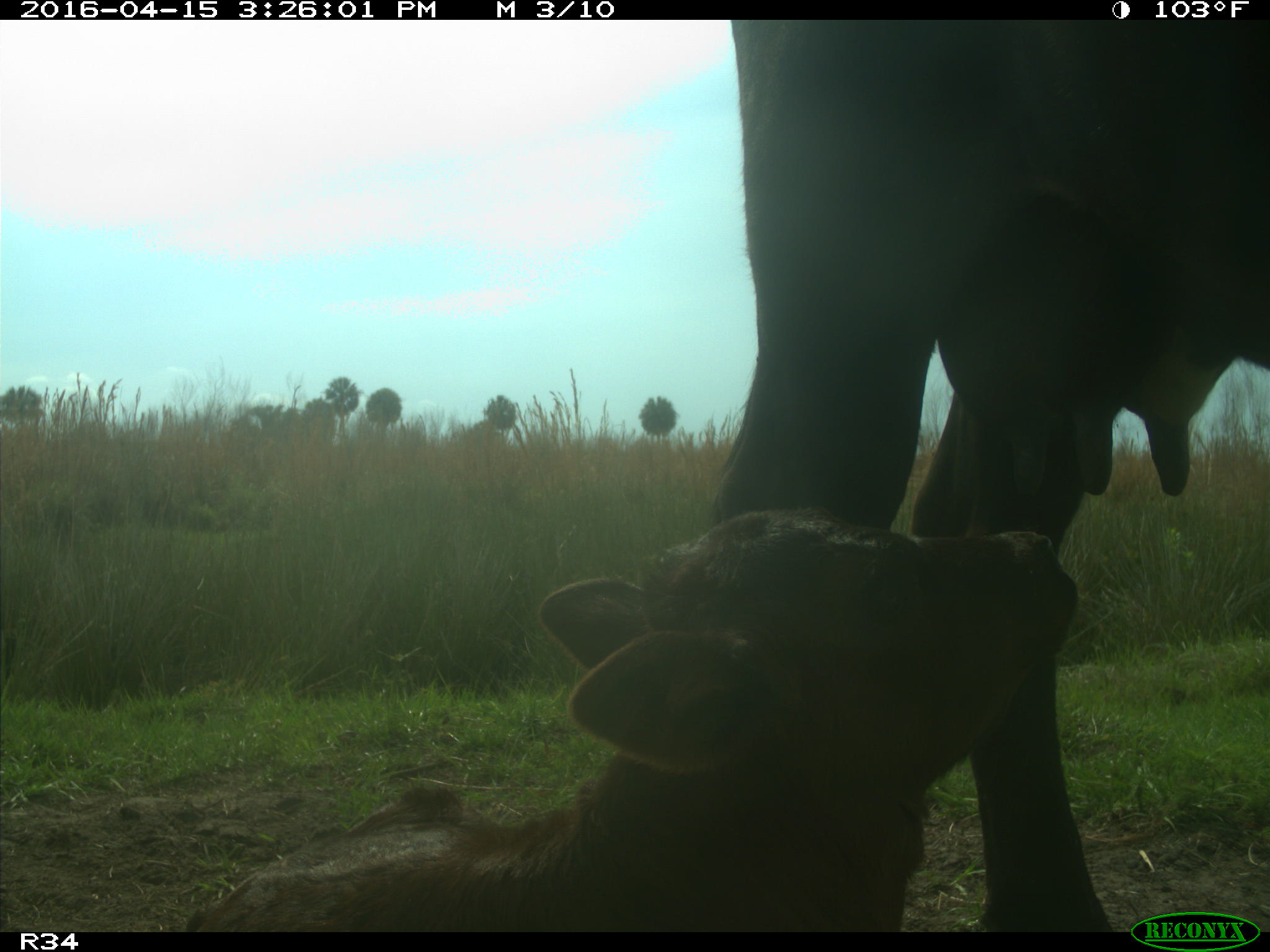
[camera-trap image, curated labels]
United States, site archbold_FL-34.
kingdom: Animalia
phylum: Chordata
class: Mammalia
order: Artiodactyla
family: Bovidae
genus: Bos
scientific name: Bos taurus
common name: domestic cow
Bos taurus (domestic cow).